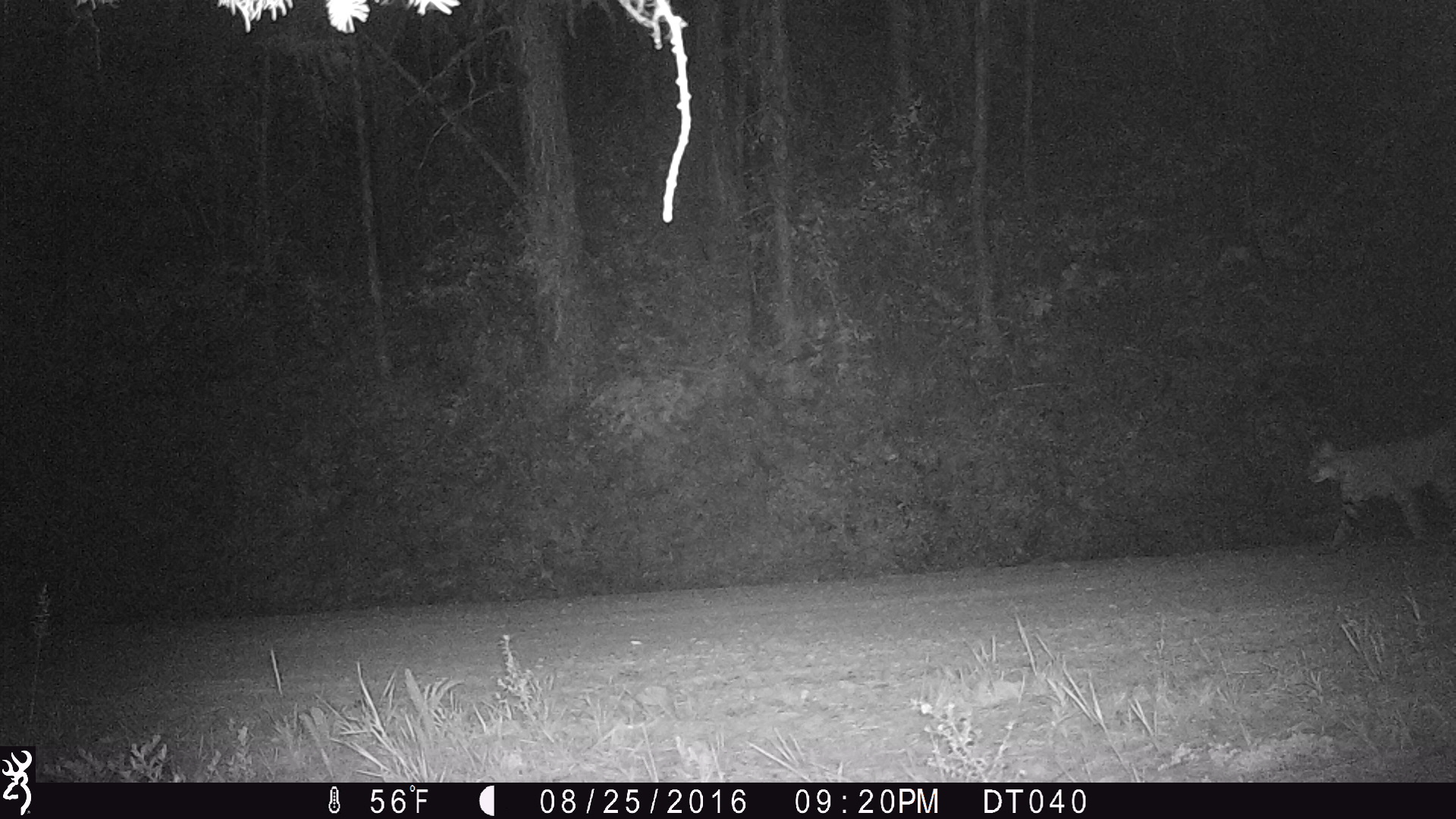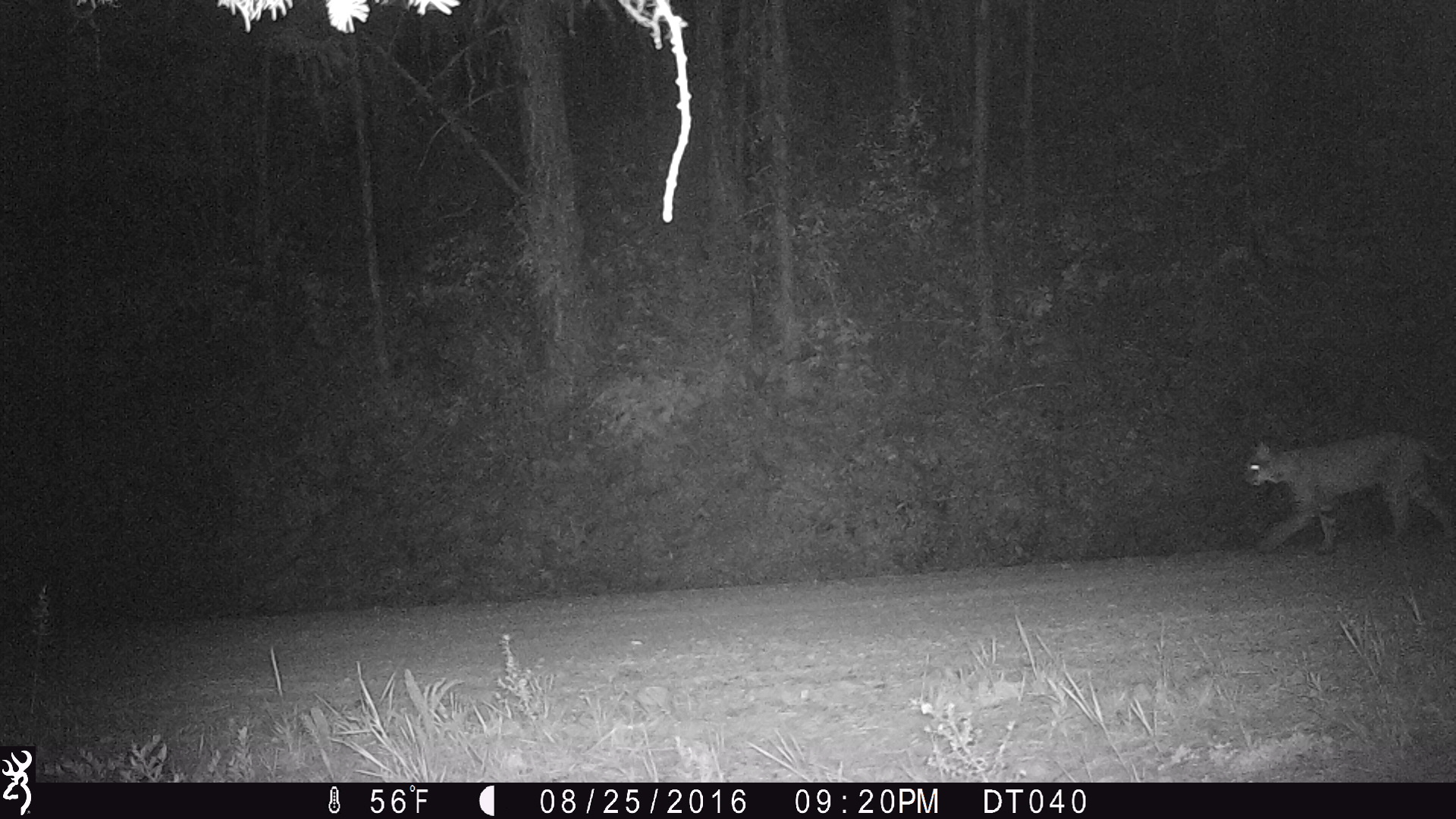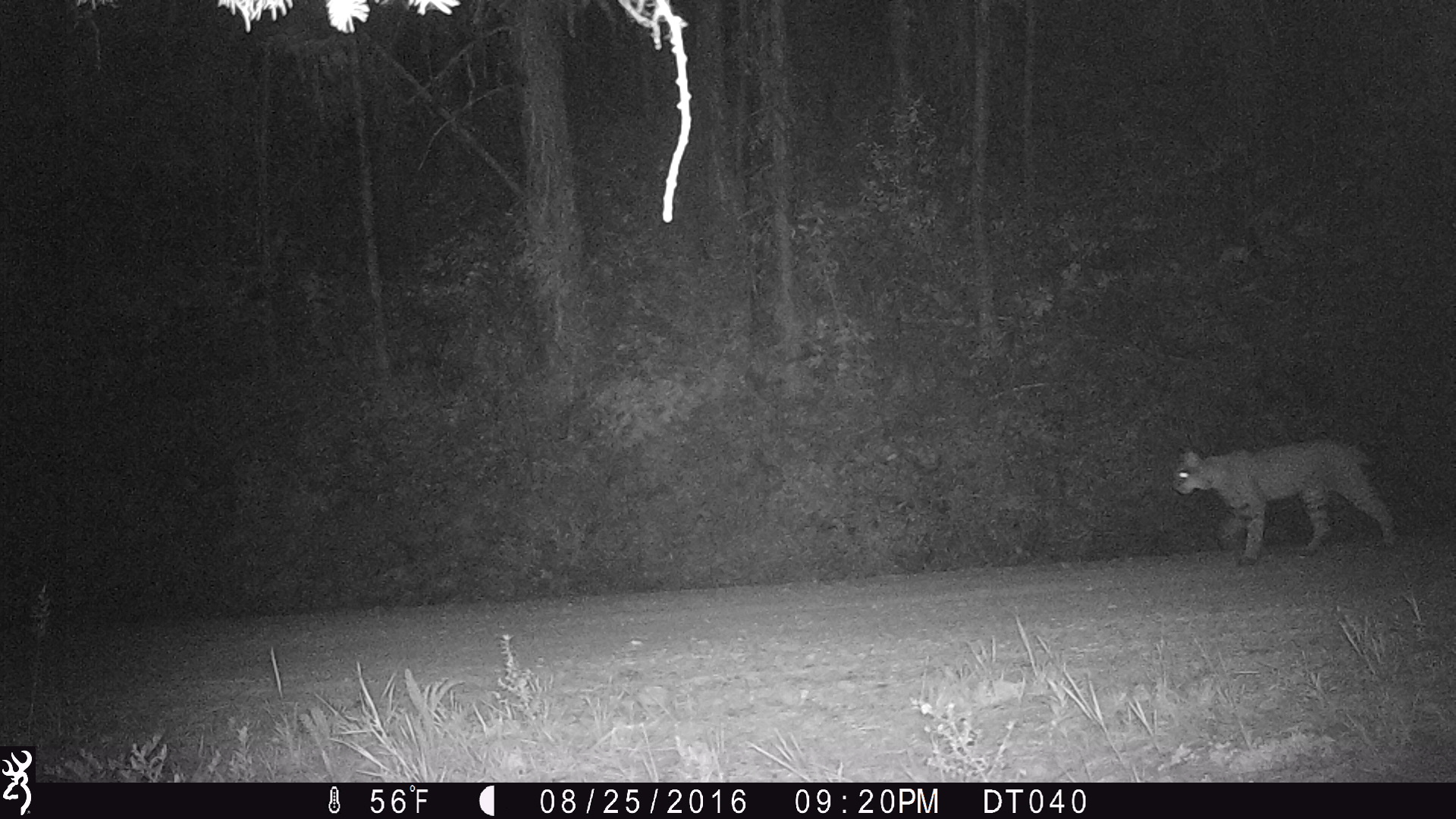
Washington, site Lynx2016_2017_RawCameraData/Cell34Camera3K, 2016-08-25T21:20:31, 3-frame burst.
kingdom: Animalia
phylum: Chordata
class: Mammalia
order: Carnivora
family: Felidae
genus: Lynx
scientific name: Lynx rufus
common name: bobcat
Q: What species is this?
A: Lynx rufus (bobcat).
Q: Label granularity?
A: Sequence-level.